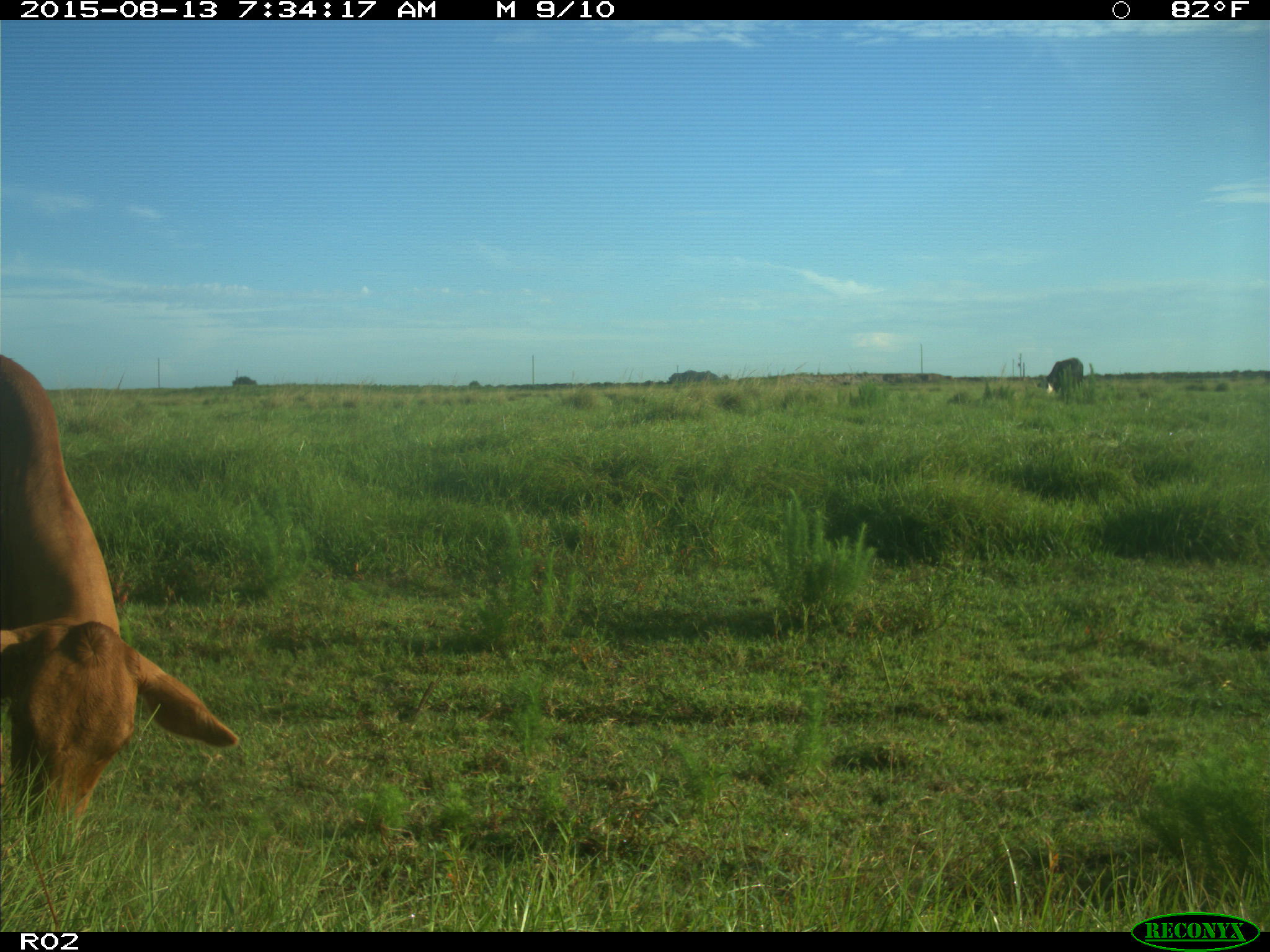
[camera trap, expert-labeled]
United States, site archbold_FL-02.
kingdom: Animalia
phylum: Chordata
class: Mammalia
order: Artiodactyla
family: Bovidae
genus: Bos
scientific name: Bos taurus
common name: domestic cow